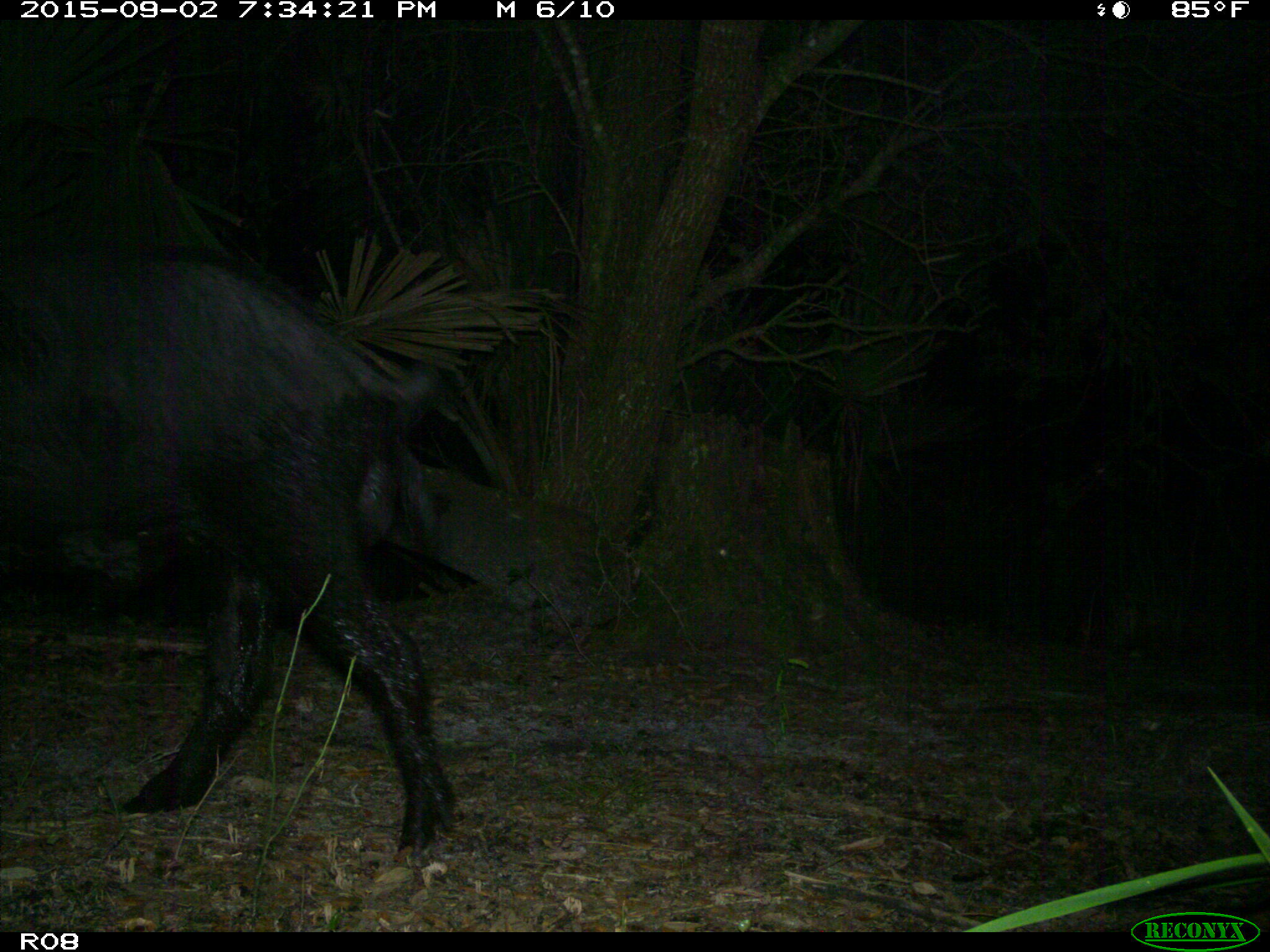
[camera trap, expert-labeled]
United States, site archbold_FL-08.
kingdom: Animalia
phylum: Chordata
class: Mammalia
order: Artiodactyla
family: Suidae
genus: Sus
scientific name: Sus scrofa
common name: wild boar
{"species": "Sus scrofa (wild boar)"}